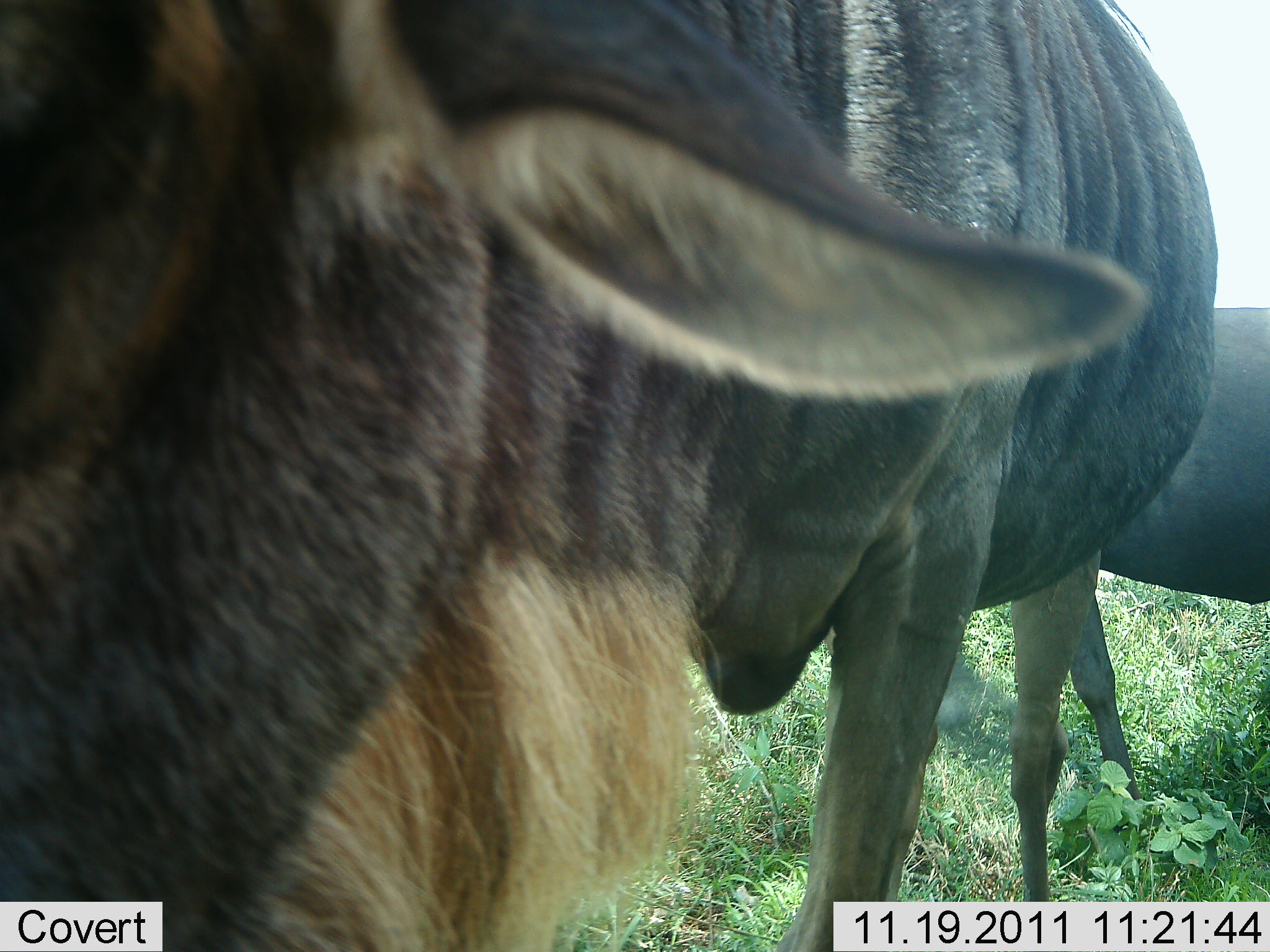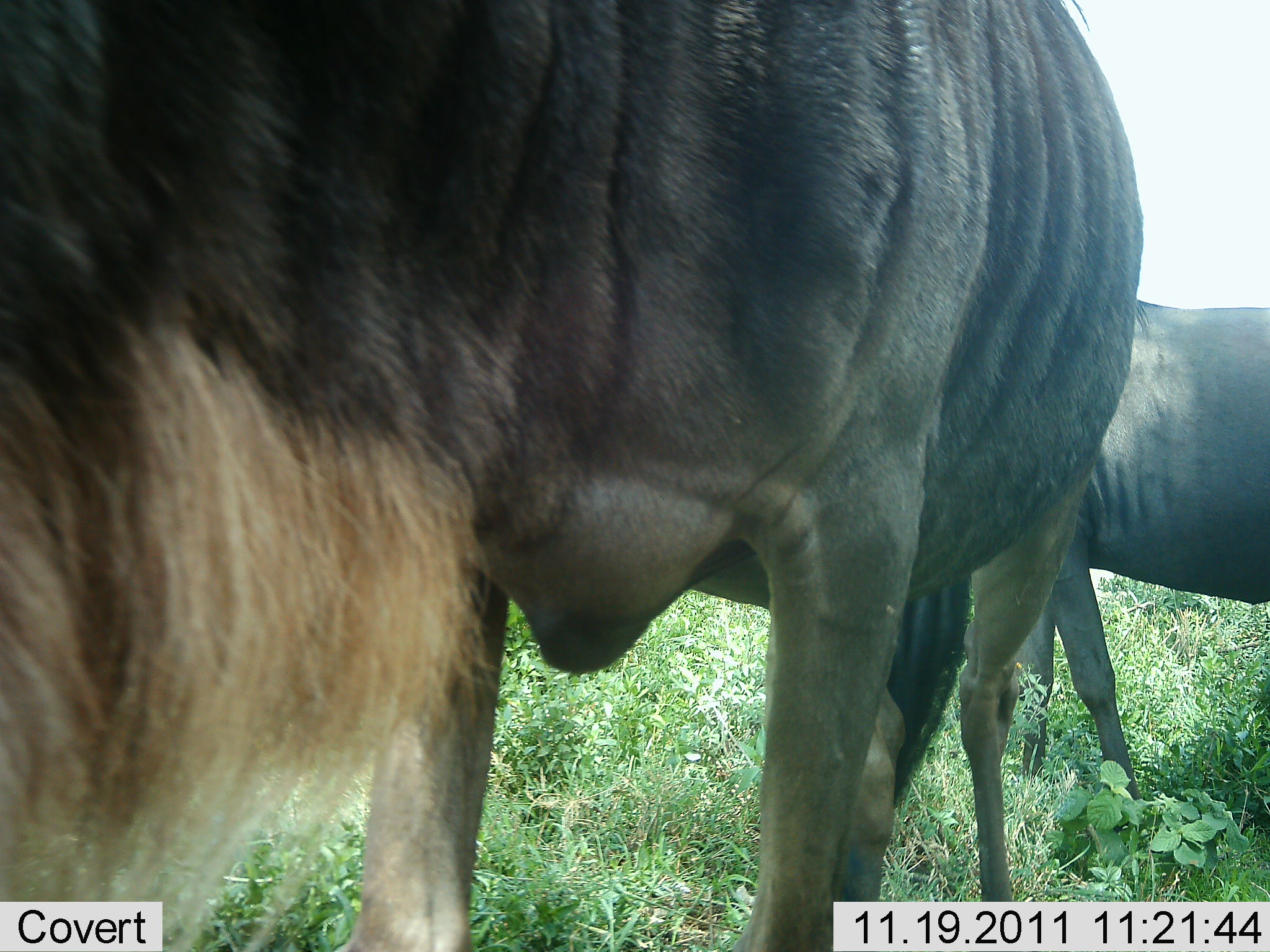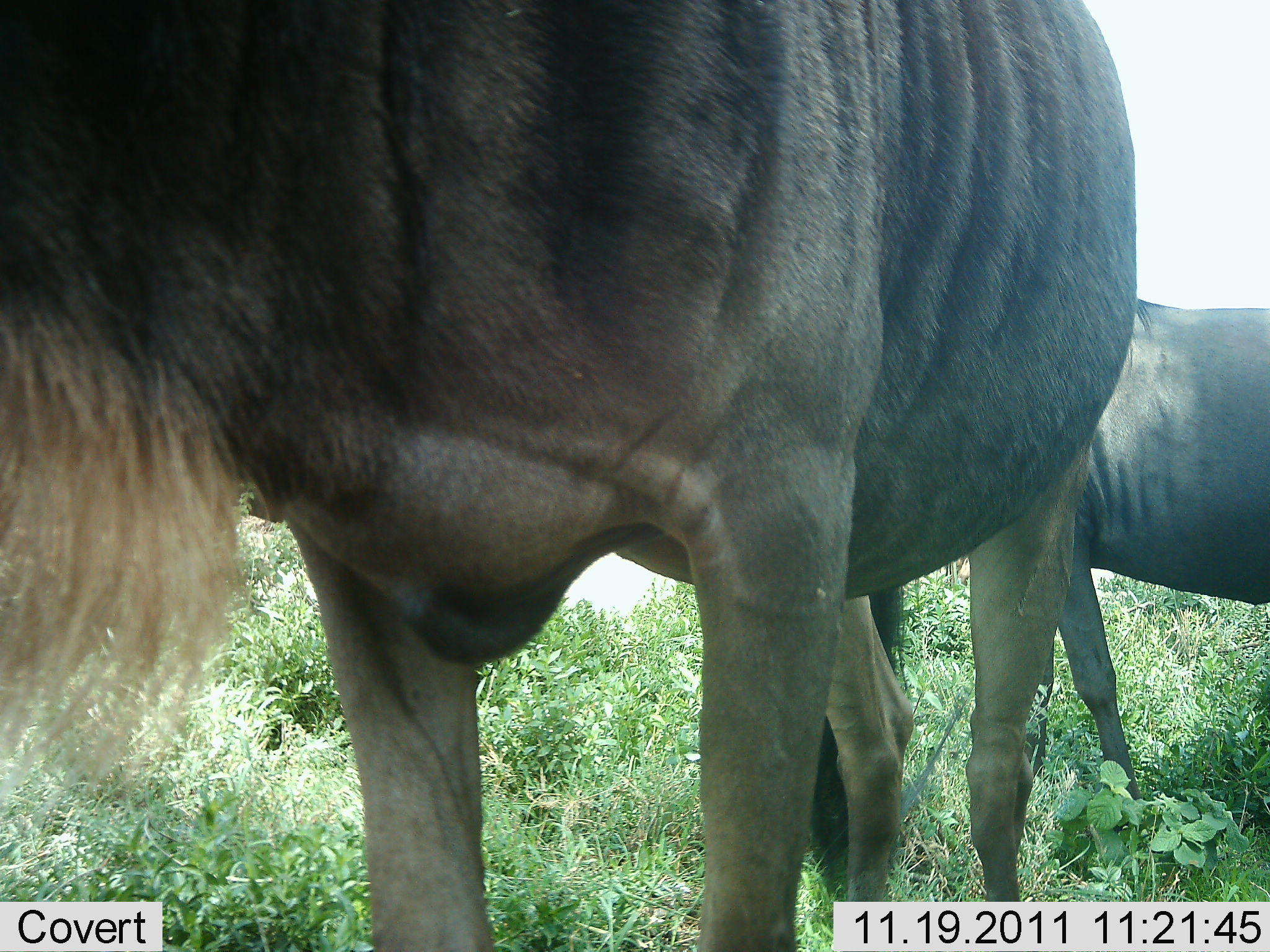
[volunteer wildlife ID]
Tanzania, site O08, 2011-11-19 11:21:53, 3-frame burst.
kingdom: Animalia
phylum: Chordata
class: Mammalia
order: Artiodactyla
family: Bovidae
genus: Connochaetes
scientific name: Connochaetes taurinus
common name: blue wildebeest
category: wildebeest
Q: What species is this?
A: Wildebeest (blue wildebeest) (Connochaetes taurinus).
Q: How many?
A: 2.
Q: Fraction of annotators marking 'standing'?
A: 92%.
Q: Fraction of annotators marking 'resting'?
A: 8%.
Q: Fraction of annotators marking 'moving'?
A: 31%.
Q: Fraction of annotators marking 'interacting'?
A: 8%.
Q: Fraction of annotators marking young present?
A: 0%.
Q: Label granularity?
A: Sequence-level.